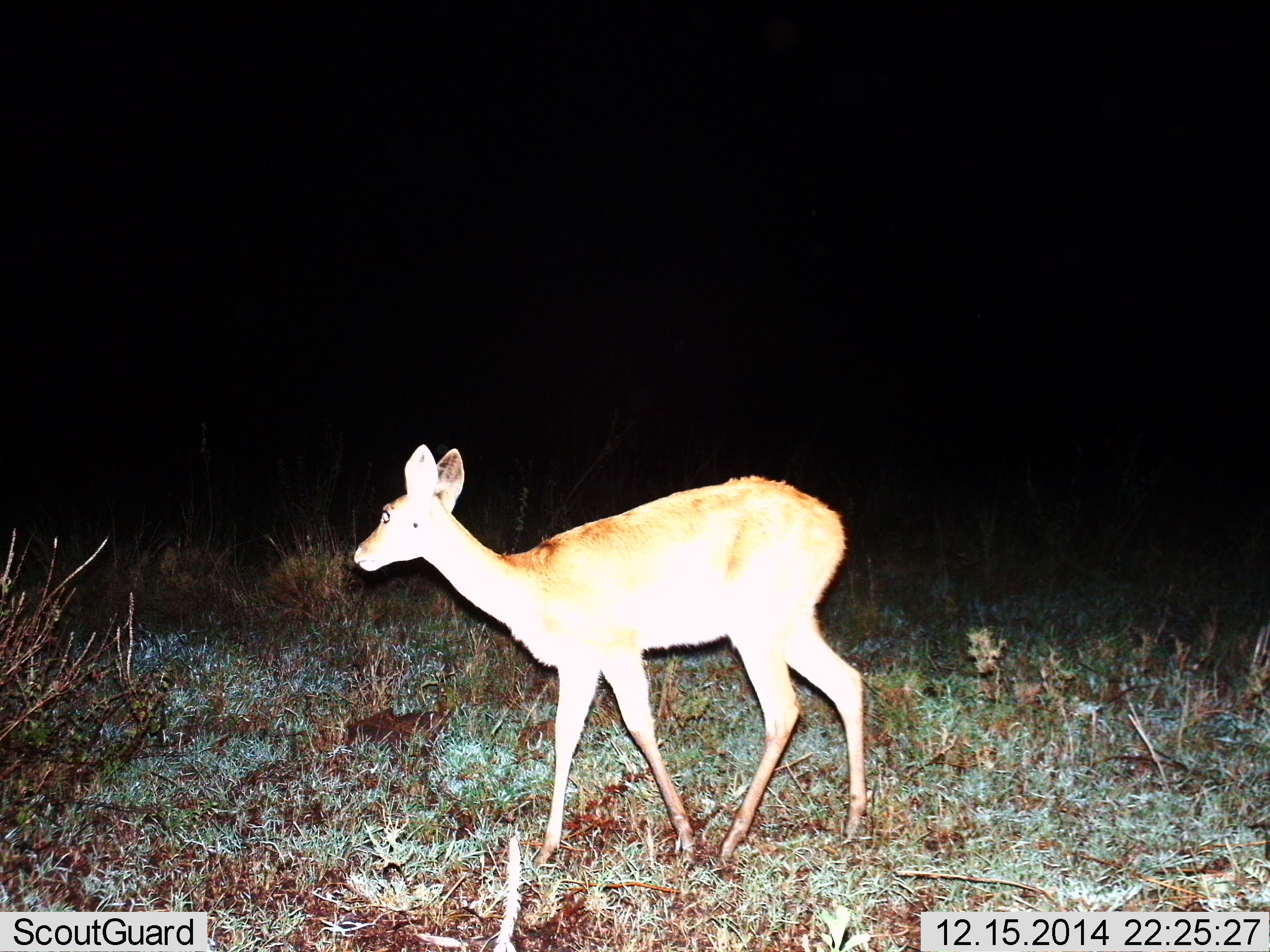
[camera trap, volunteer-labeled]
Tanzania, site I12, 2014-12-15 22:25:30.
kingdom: Animalia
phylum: Chordata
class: Mammalia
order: Artiodactyla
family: Bovidae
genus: Redunca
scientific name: Redunca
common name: reedbuck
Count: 1.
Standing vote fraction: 70%.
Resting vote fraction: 0%.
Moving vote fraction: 30%.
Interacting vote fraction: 0%.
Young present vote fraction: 0%.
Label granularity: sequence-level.